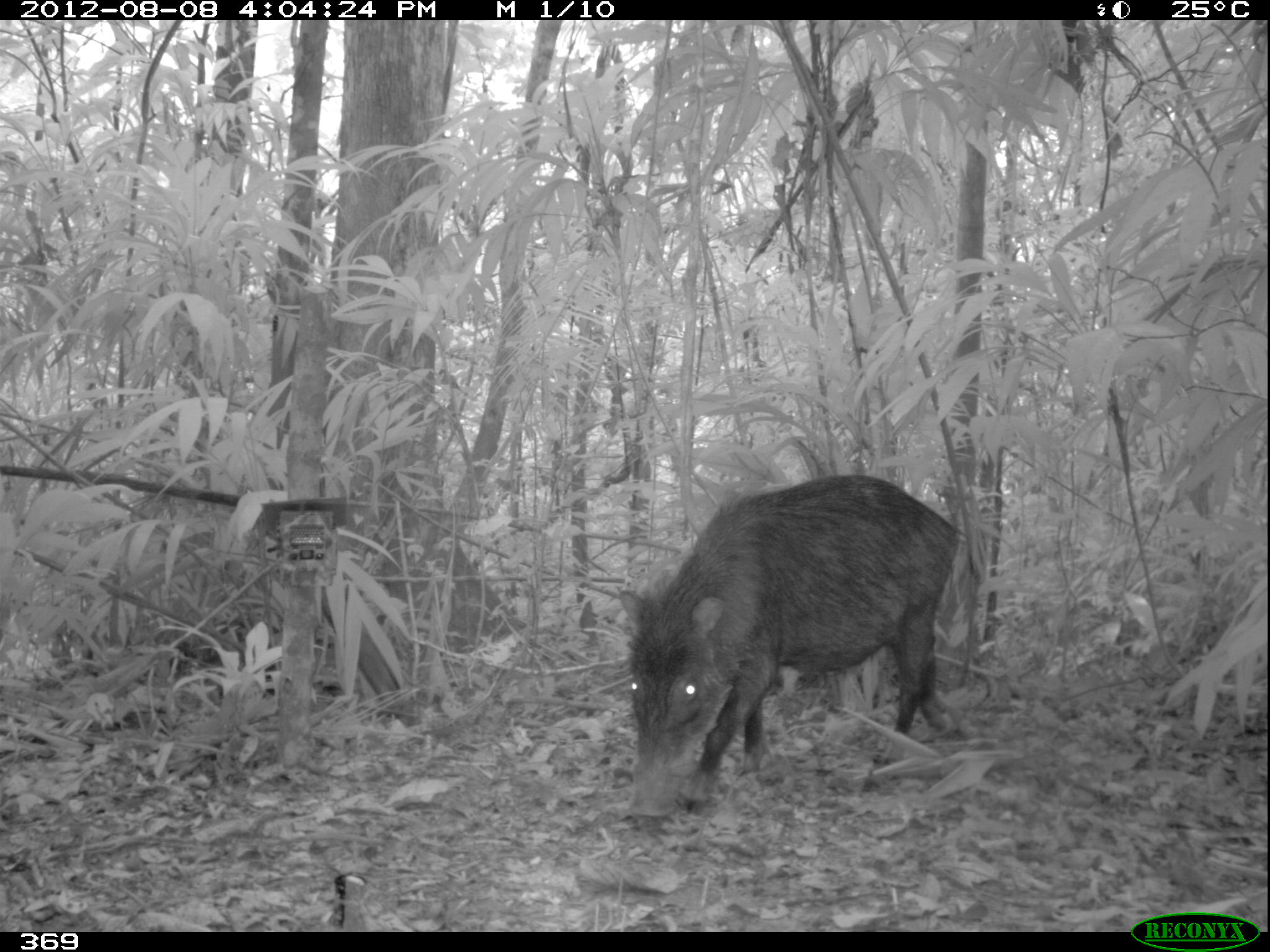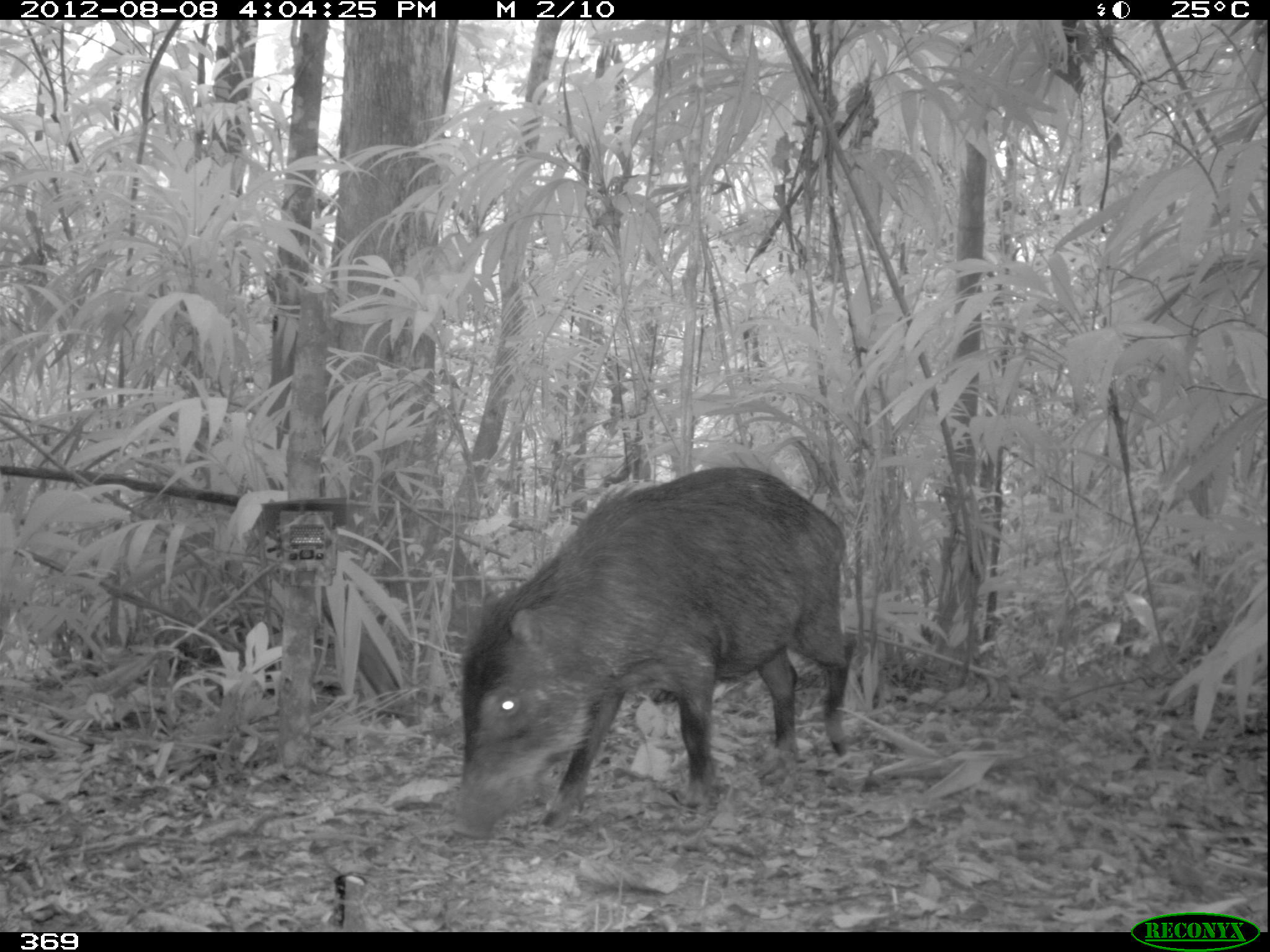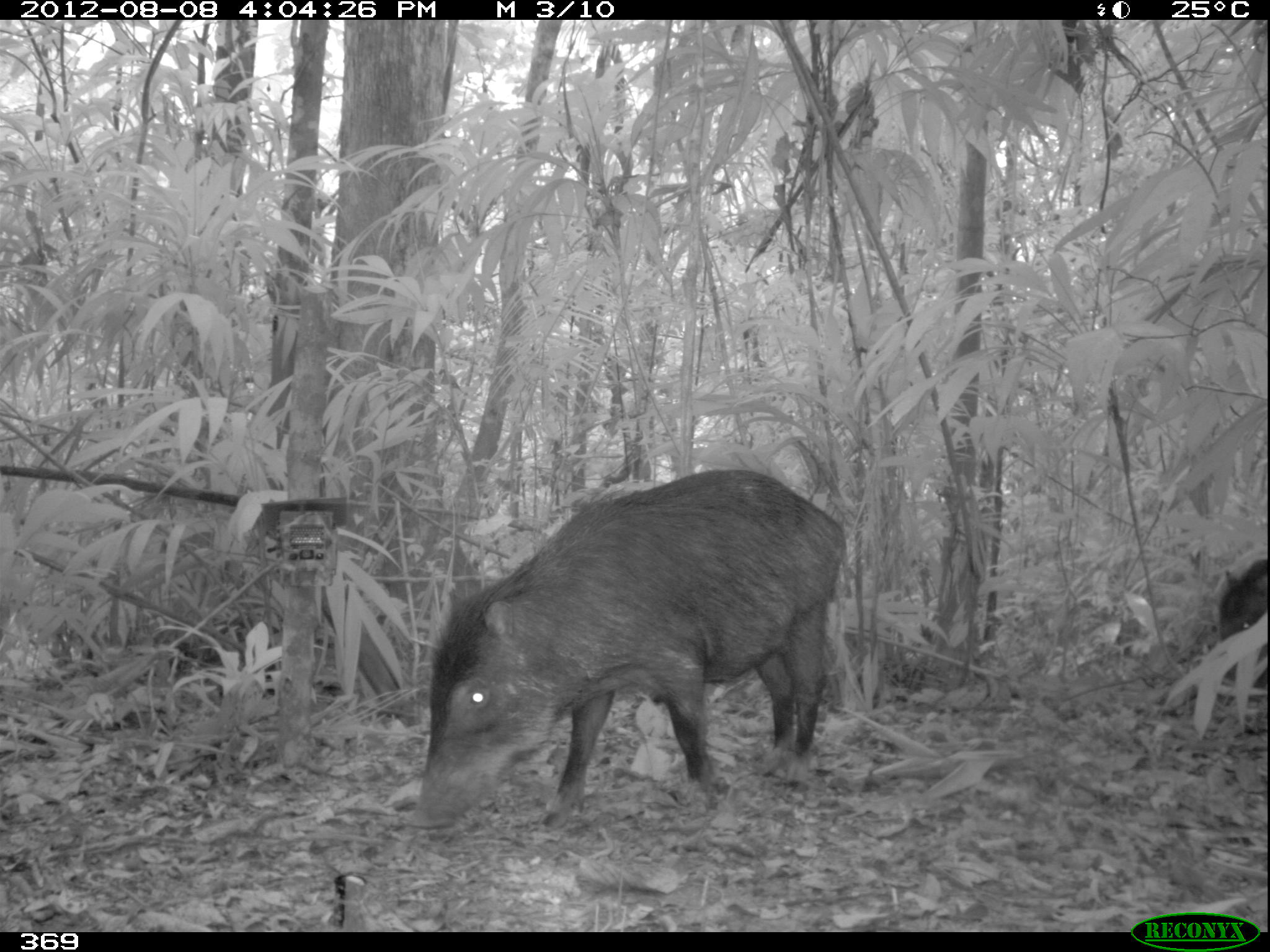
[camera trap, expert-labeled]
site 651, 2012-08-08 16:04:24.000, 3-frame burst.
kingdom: Animalia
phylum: Chordata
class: Mammalia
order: Artiodactyla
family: Tayassuidae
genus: Tayassu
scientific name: Tayassu pecari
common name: white-lipped peccary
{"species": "Tayassu pecari (white-lipped peccary)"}